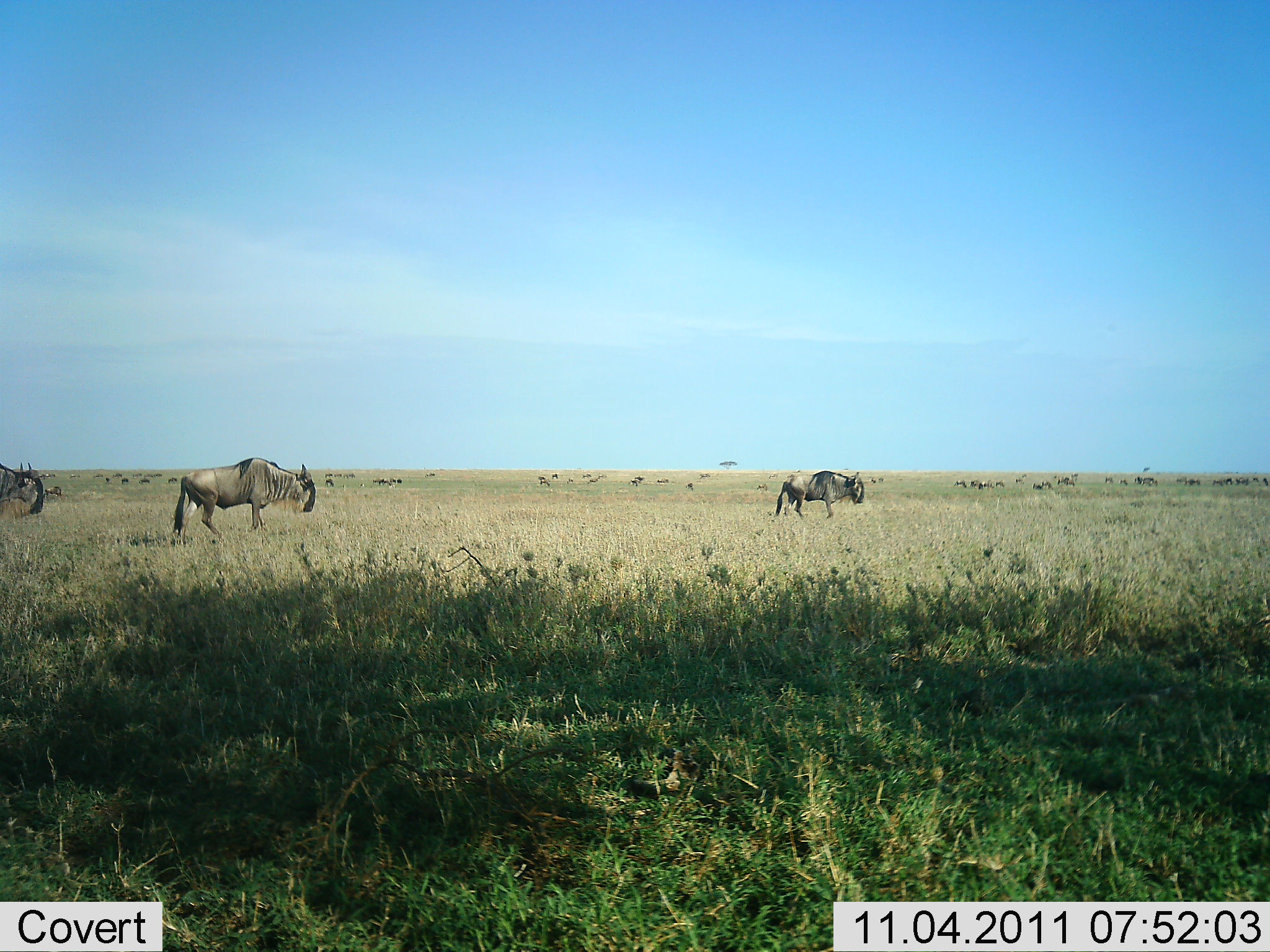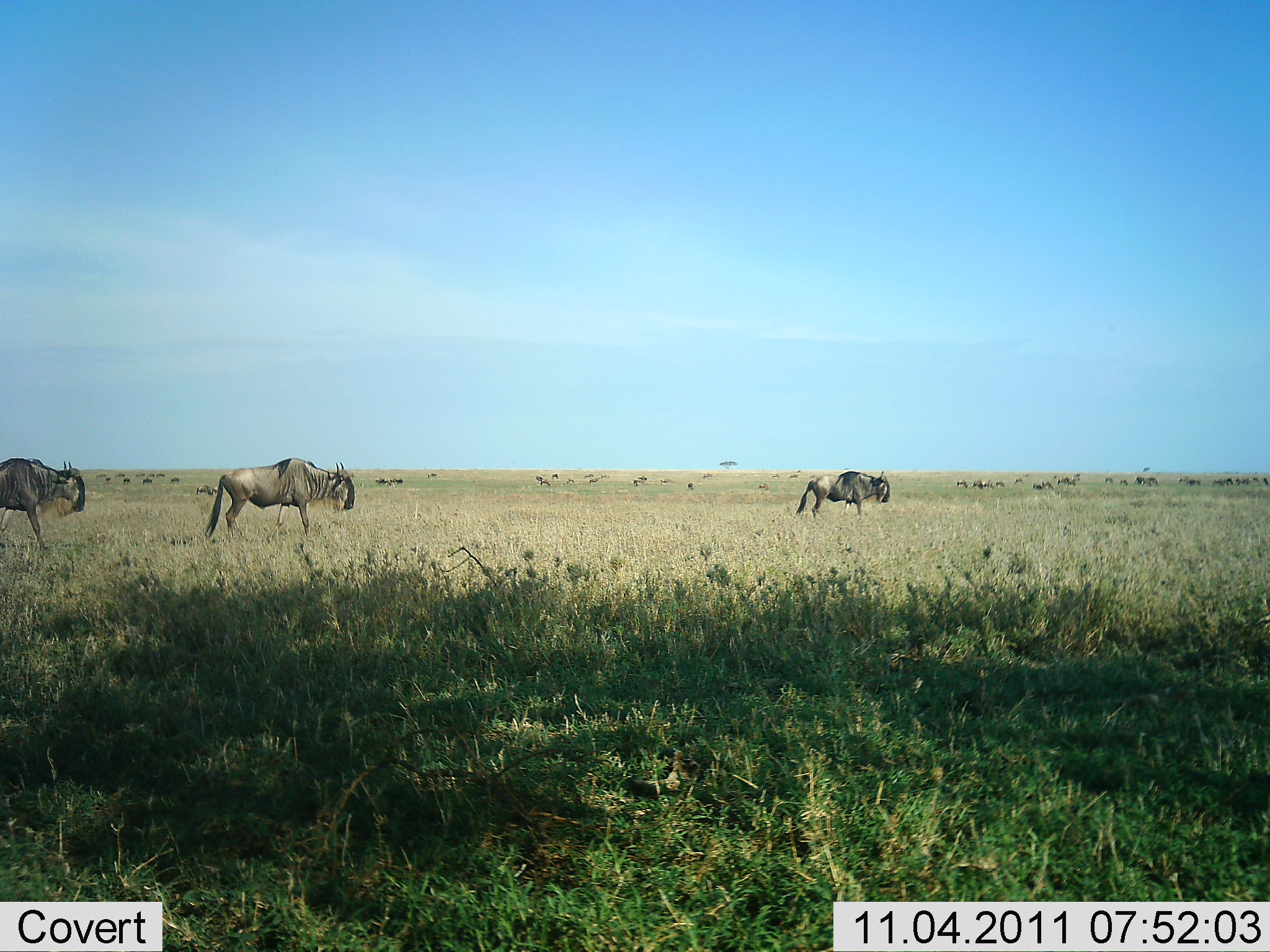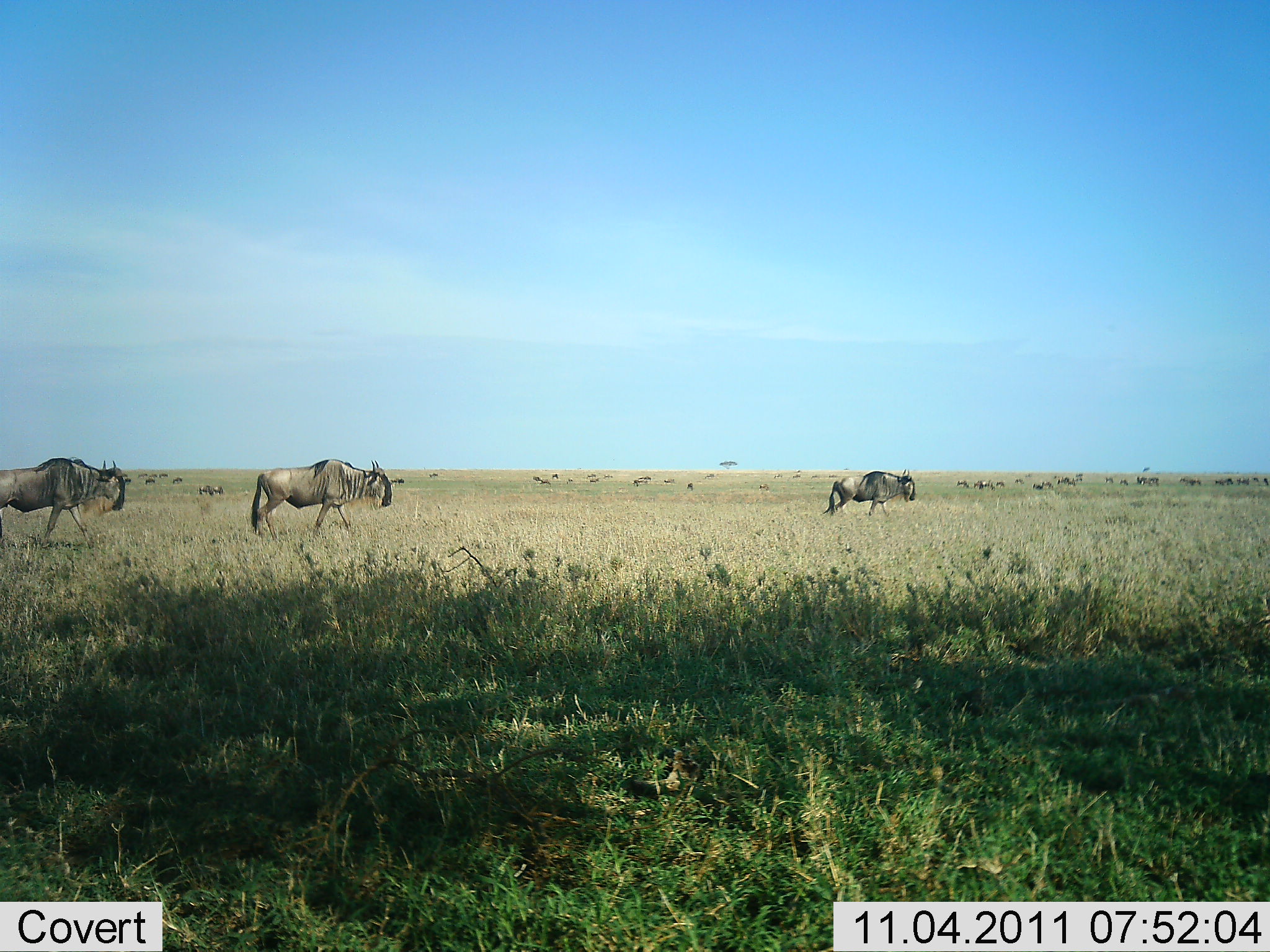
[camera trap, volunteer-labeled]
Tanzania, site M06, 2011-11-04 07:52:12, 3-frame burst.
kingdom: Animalia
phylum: Chordata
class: Mammalia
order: Artiodactyla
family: Bovidae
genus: Connochaetes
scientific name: Connochaetes taurinus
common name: blue wildebeest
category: wildebeest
Wildebeest (blue wildebeest) (Connochaetes taurinus), count 11-50. Behavior (volunteer vote fractions): standing 17%, resting 0%, moving 100%, interacting 8%. Young present (vote fraction): 0%. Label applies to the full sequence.